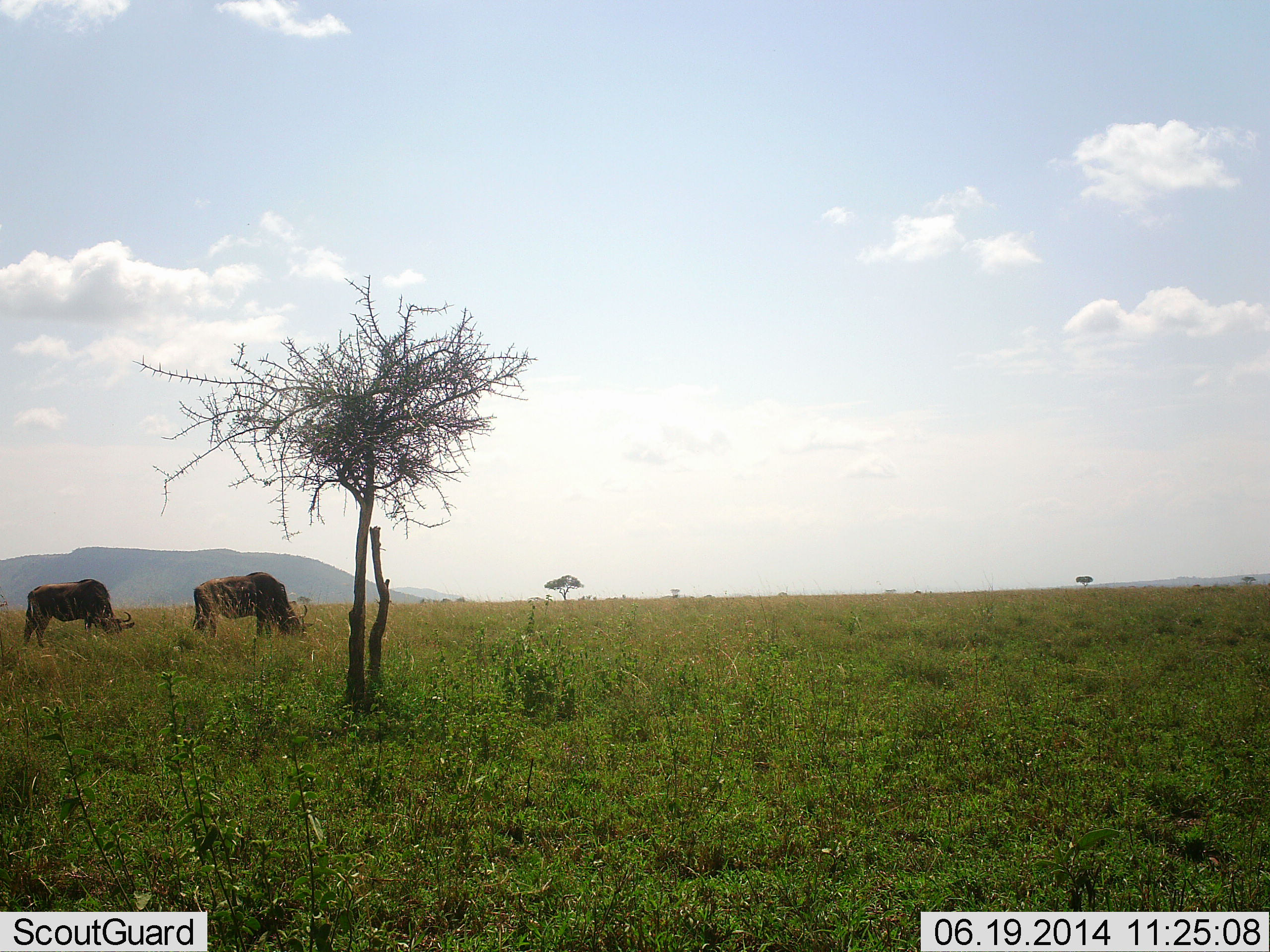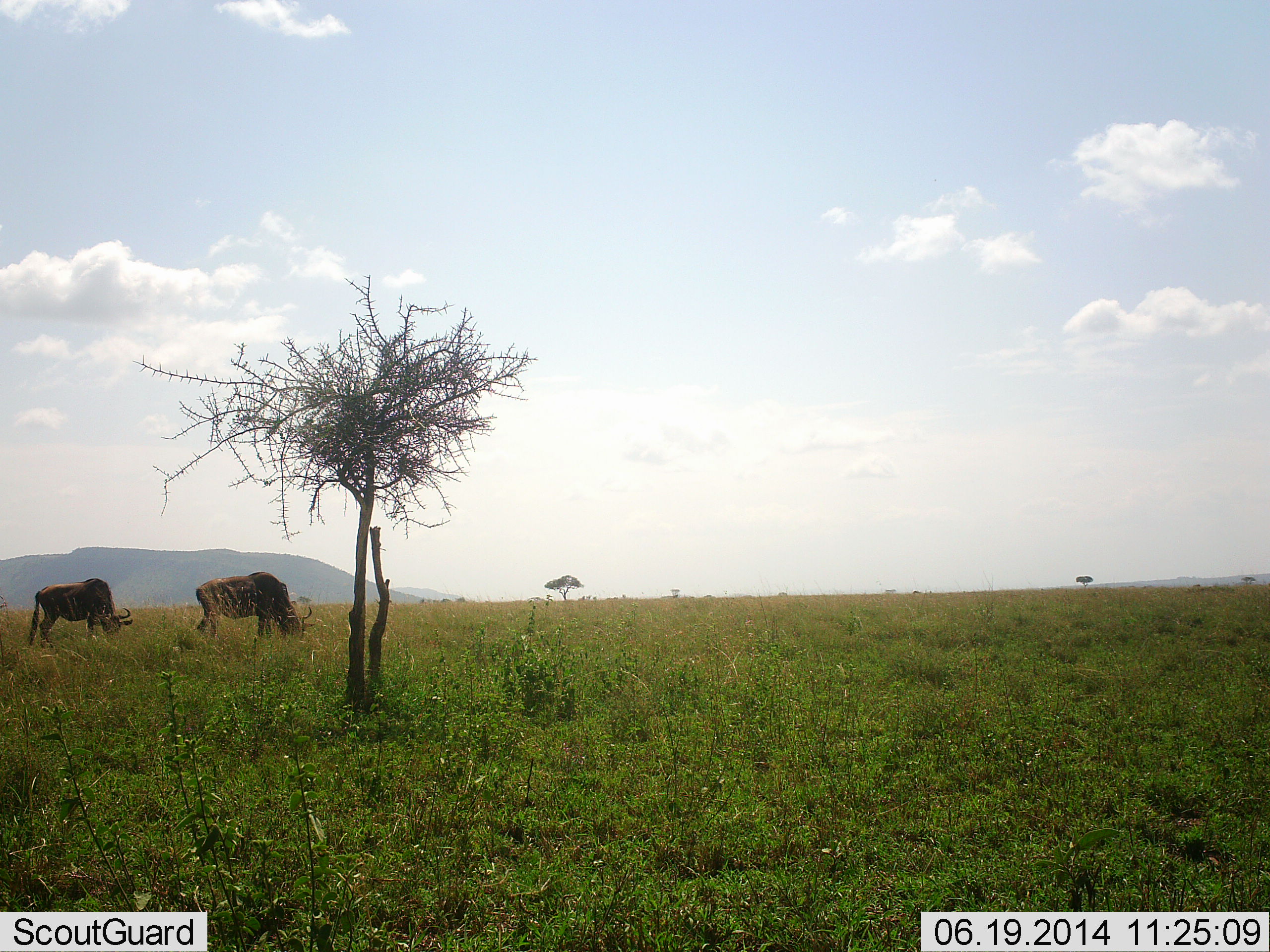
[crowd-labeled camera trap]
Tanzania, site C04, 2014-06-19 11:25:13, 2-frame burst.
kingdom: Animalia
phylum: Chordata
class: Mammalia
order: Artiodactyla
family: Bovidae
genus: Connochaetes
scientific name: Connochaetes taurinus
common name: blue wildebeest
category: wildebeest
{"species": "wildebeest (blue wildebeest) (Connochaetes taurinus)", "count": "2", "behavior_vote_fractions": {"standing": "30%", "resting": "10%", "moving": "10%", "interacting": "0%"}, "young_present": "0%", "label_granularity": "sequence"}